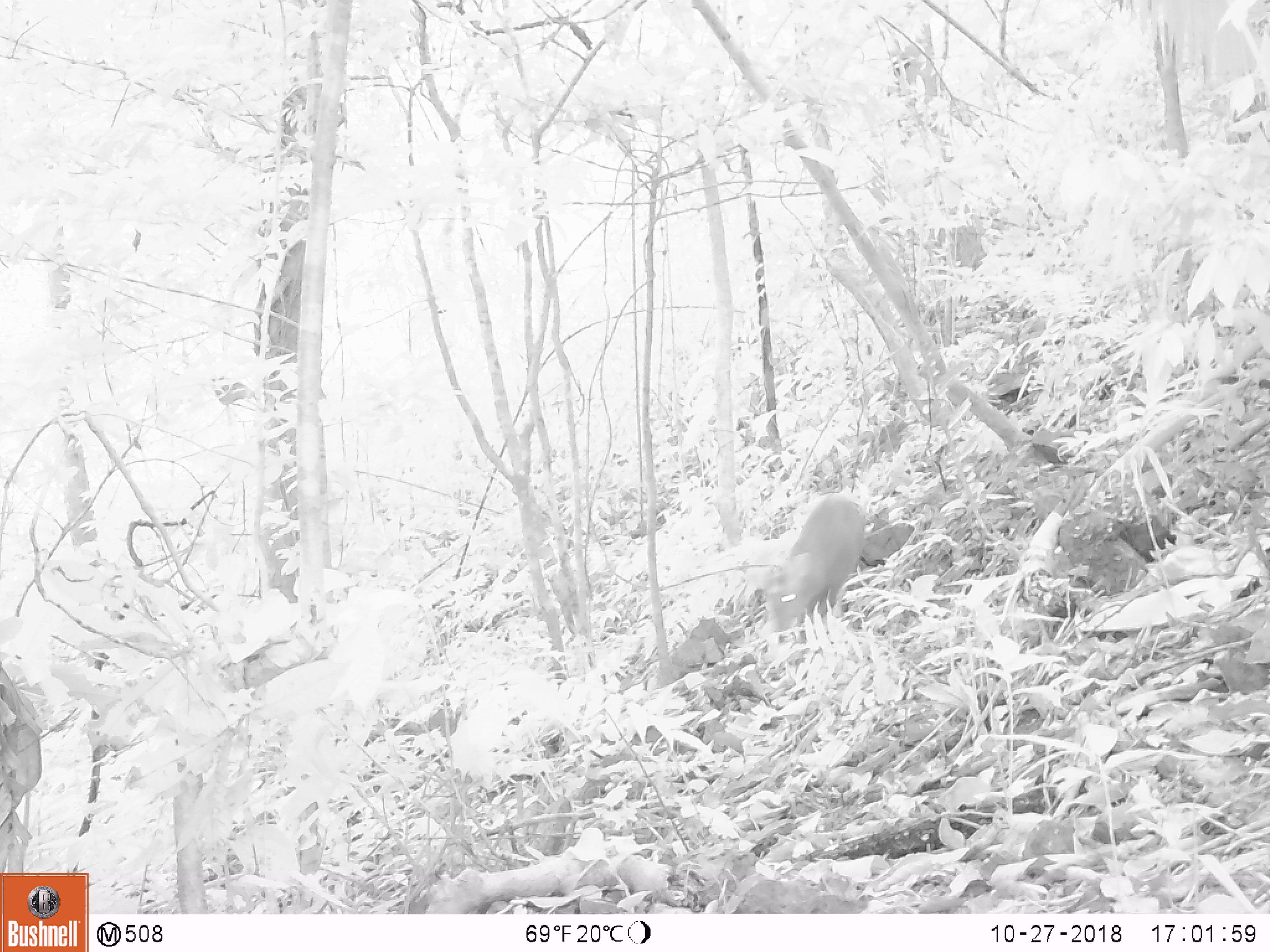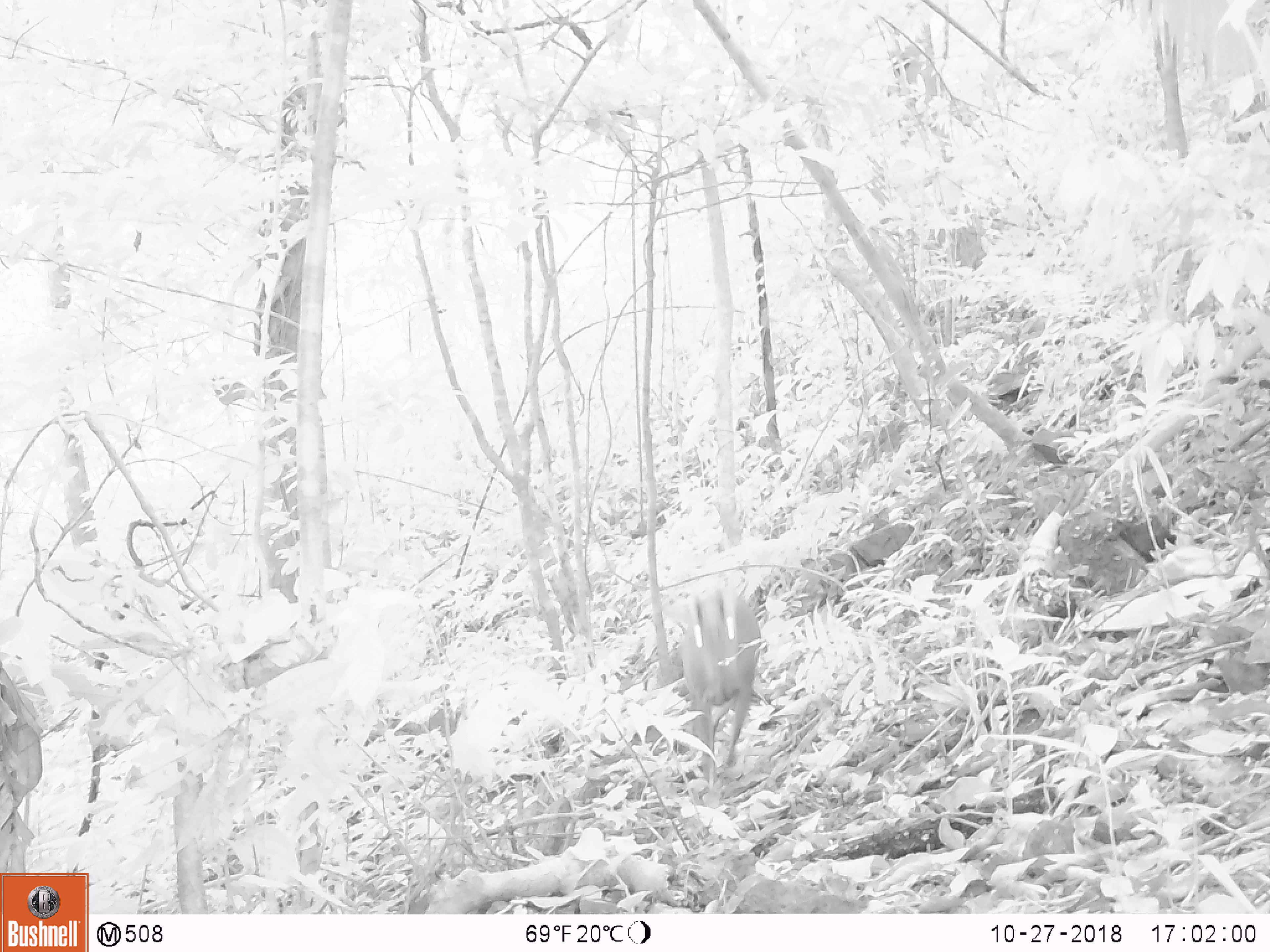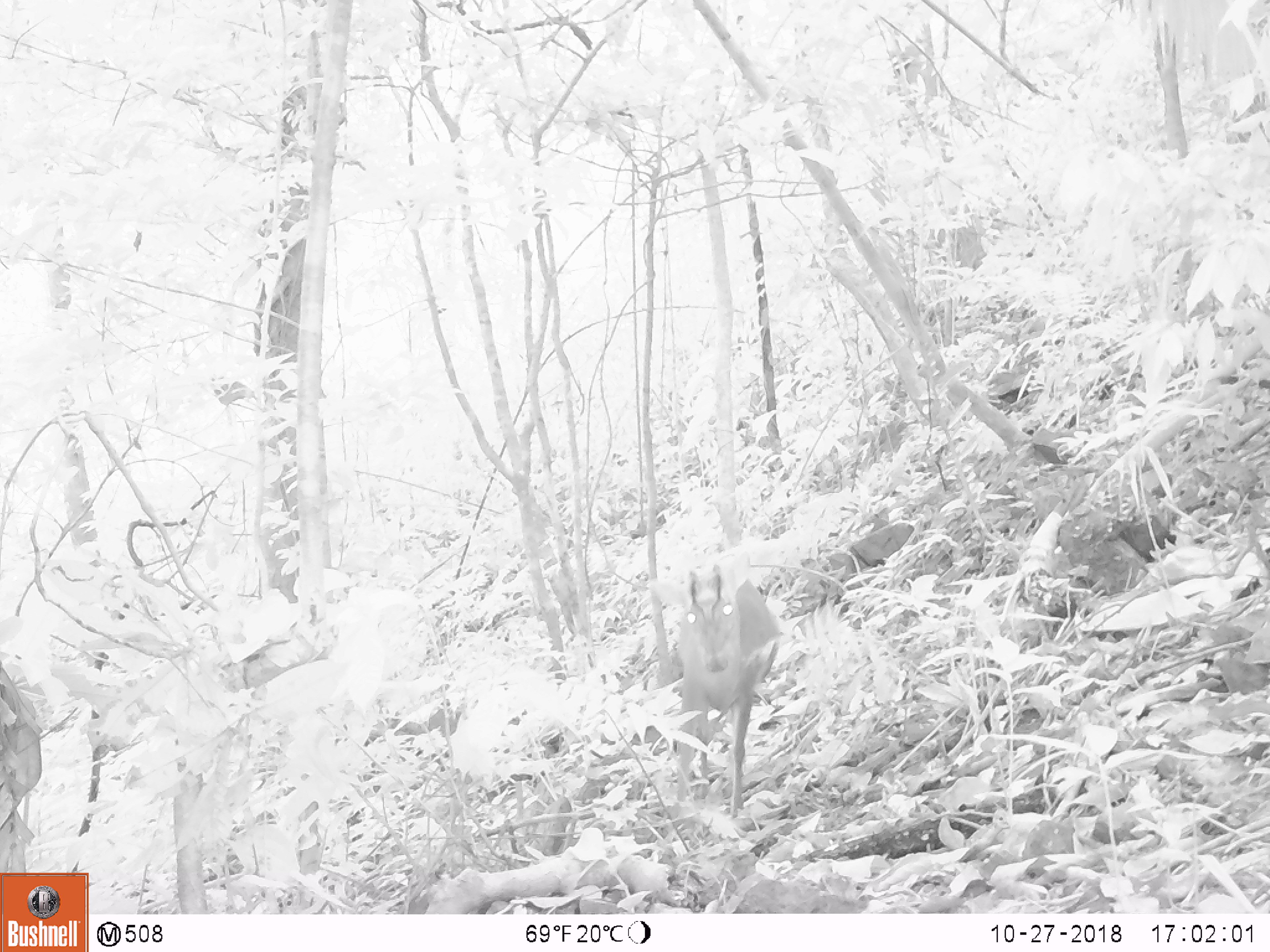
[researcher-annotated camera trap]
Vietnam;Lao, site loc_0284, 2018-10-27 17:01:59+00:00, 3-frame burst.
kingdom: Animalia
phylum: Chordata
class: Mammalia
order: Artiodactyla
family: Cervidae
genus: Muntiacus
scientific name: Muntiacus rooseveltorum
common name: roosevelt's muntjac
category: roosevelts muntjac group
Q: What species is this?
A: Roosevelts muntjac group (roosevelt's muntjac) (Muntiacus rooseveltorum).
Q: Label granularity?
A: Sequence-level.